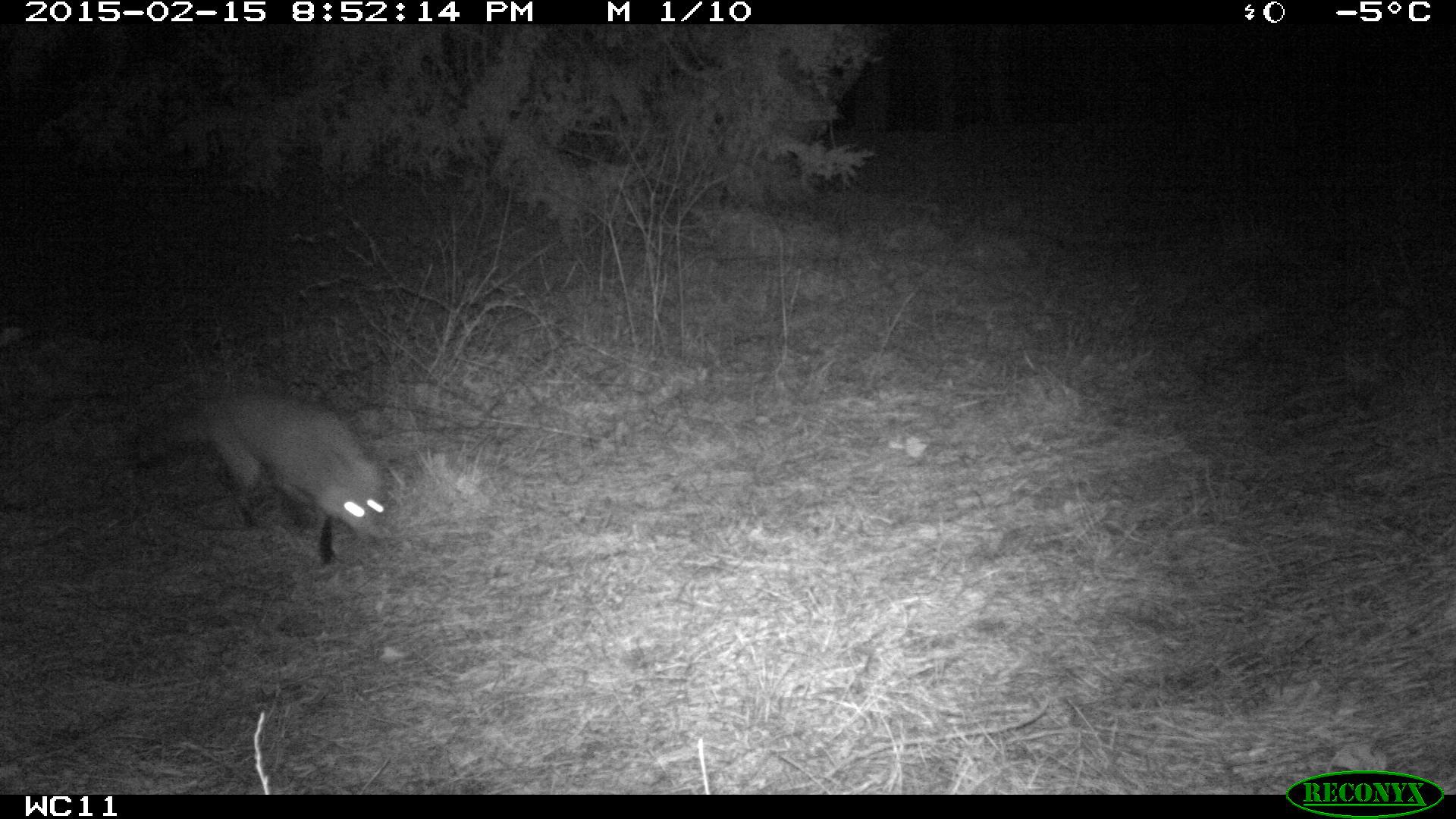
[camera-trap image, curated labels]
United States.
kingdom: Animalia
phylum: Chordata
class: Mammalia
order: Carnivora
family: Canidae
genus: Vulpes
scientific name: Vulpes vulpes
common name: red fox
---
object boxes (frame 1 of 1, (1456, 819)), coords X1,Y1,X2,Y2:
Red Fox: 109,384,399,573